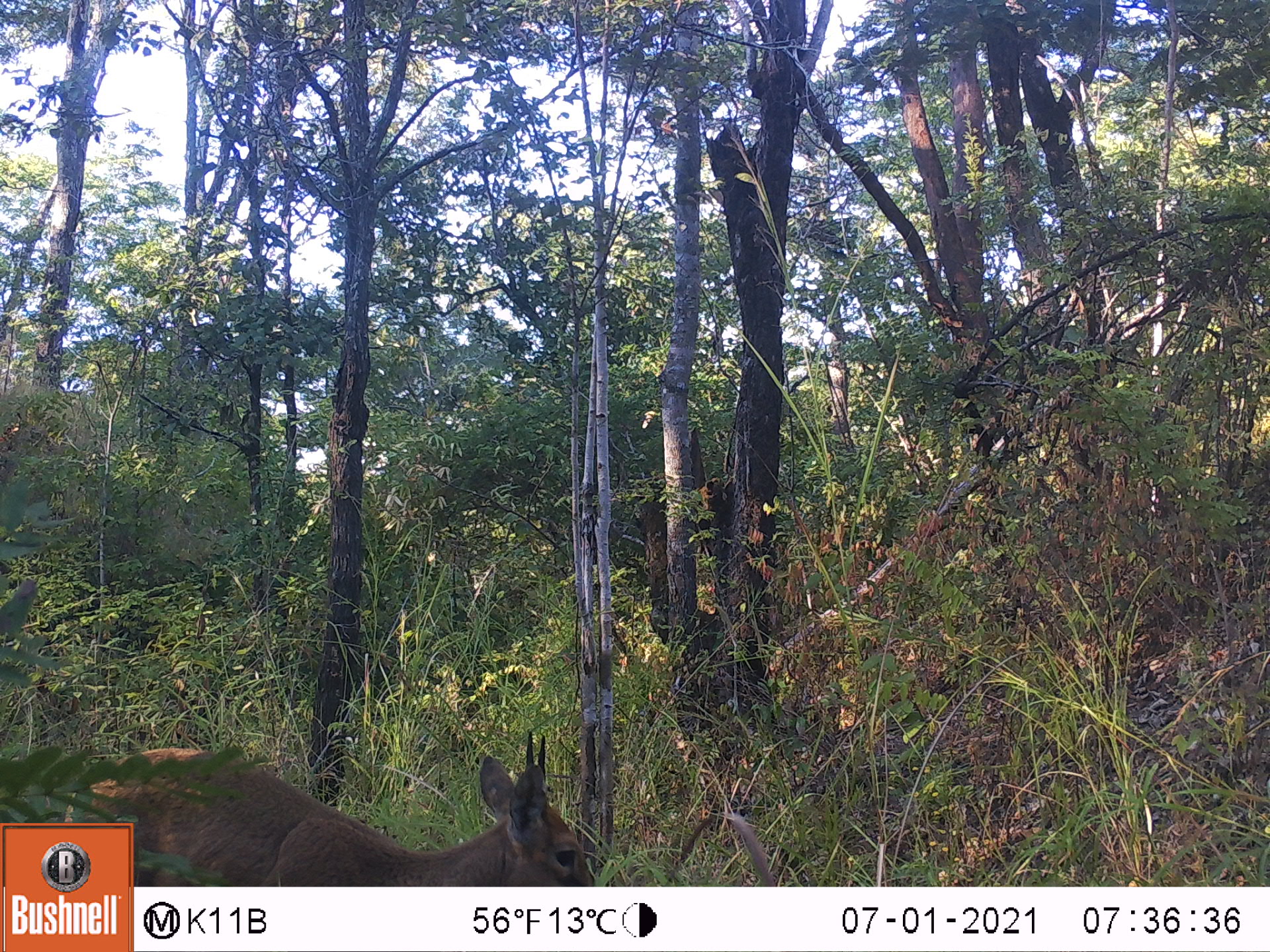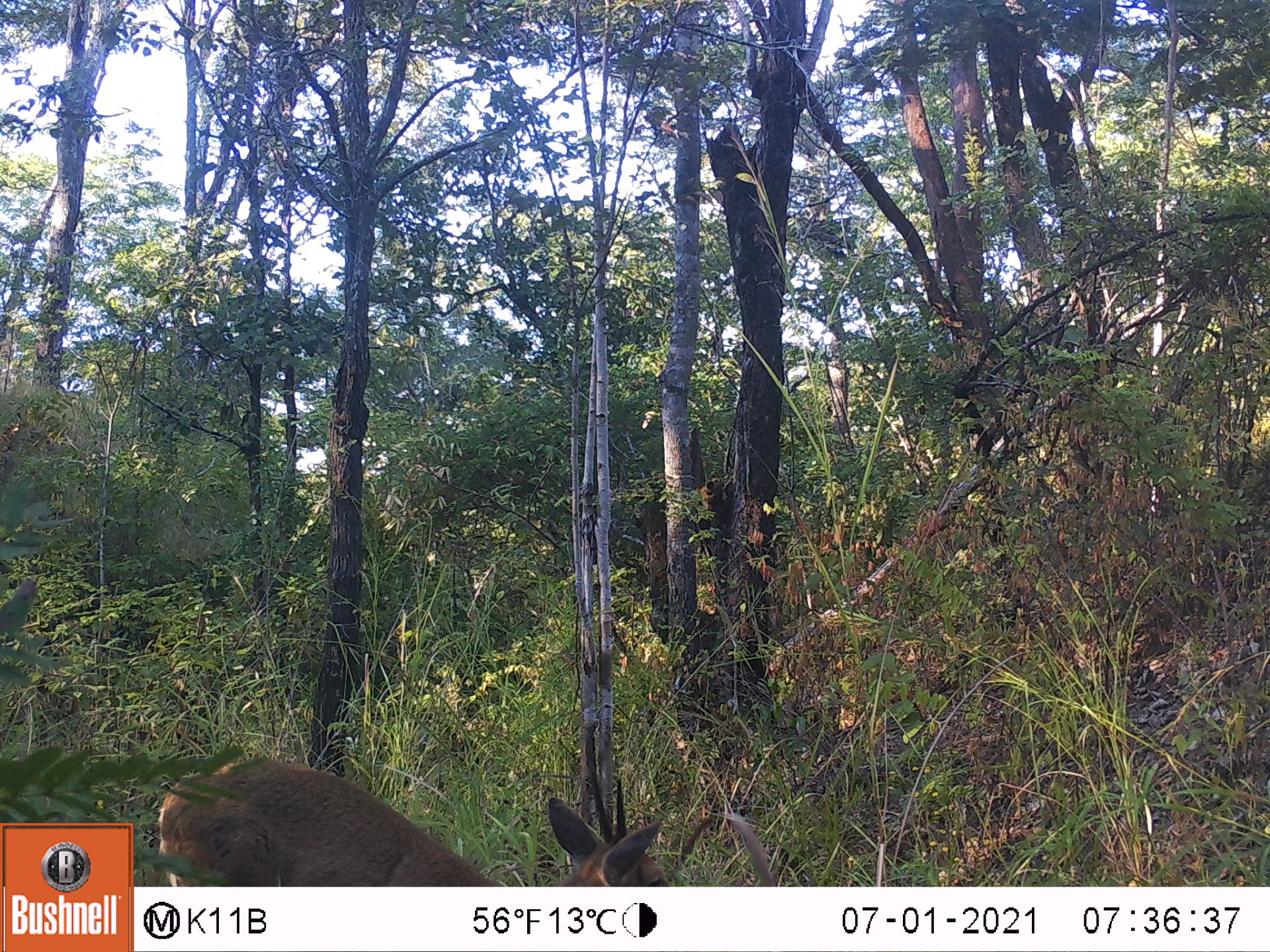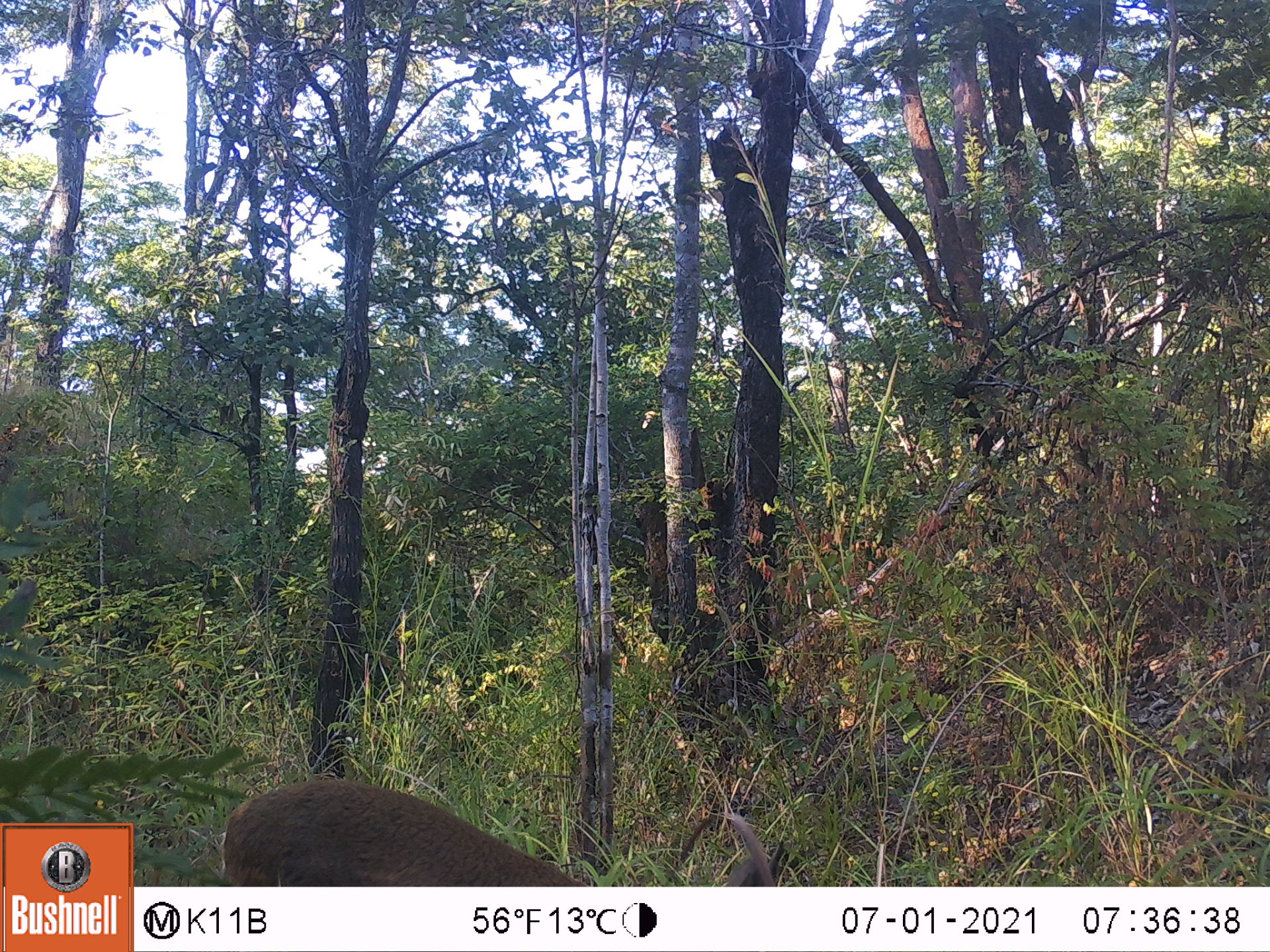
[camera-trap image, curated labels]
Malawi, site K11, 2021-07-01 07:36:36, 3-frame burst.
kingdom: Animalia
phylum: Chordata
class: Mammalia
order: Artiodactyla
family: Bovidae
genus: Sylvicapra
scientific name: Sylvicapra grimmia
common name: common duiker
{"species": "common duiker (Sylvicapra grimmia)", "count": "1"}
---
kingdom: Animalia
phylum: Chordata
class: Mammalia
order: Artiodactyla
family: Bovidae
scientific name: Antilopinae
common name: small antelope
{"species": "small antelope (Antilopinae)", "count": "1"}